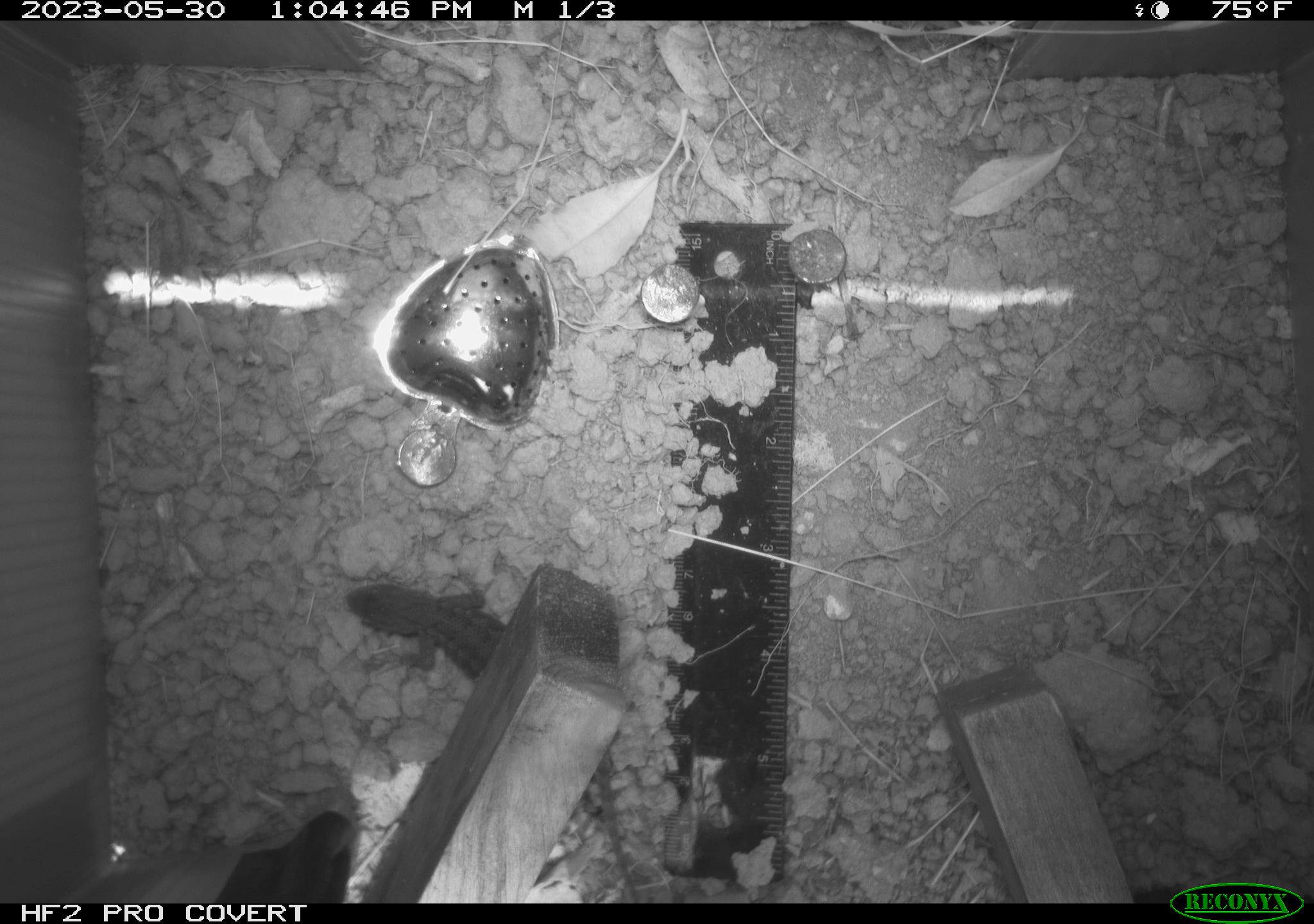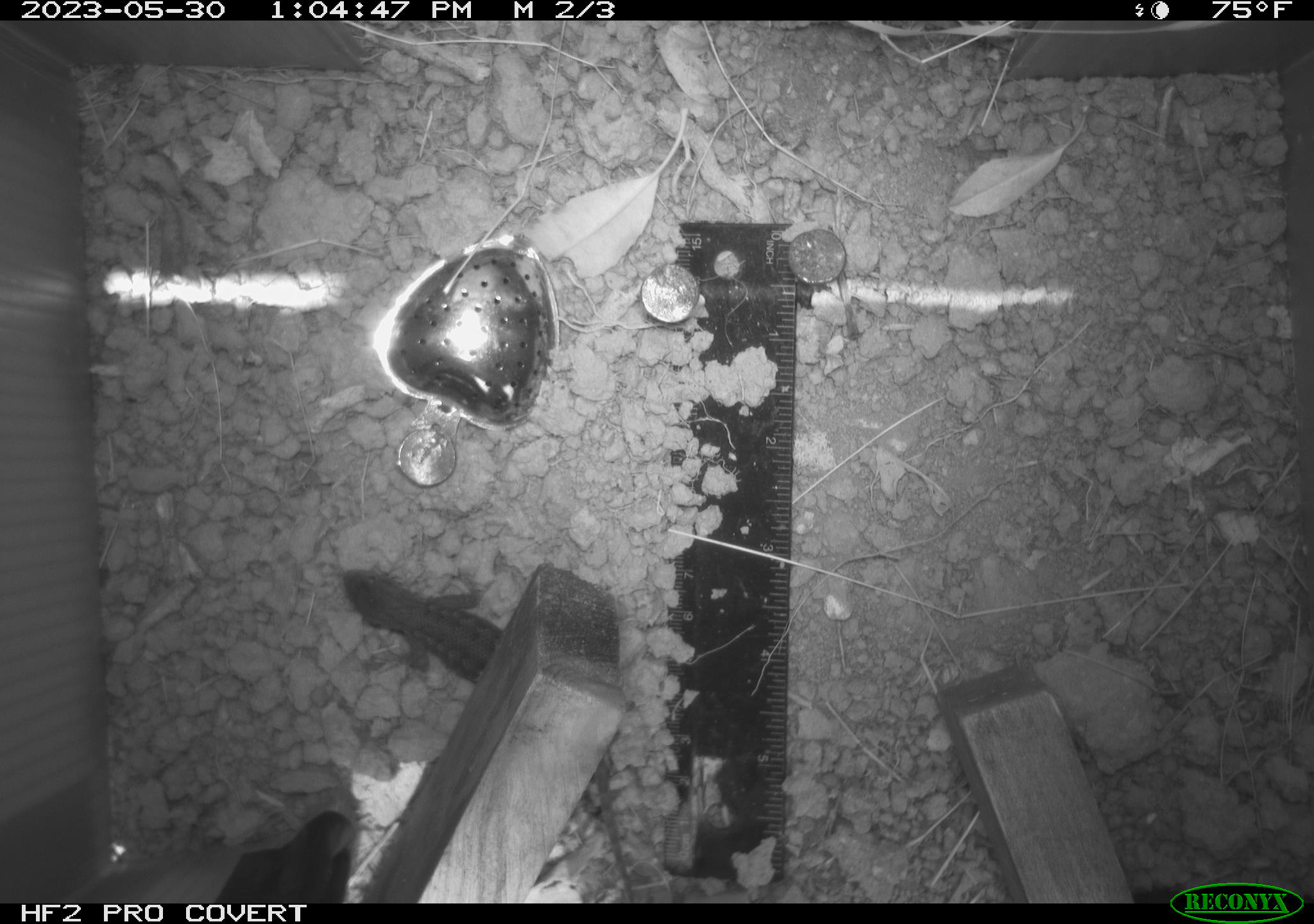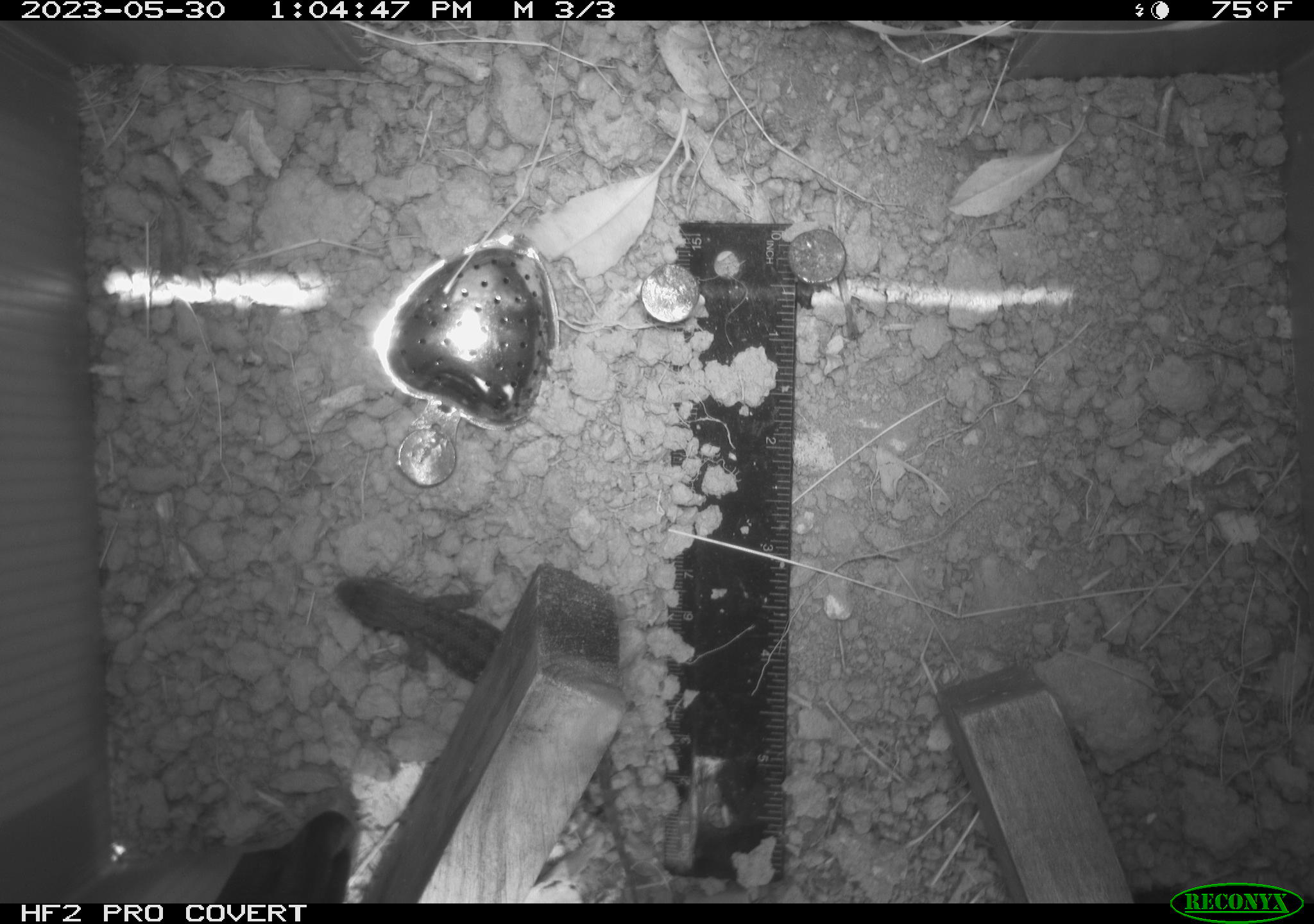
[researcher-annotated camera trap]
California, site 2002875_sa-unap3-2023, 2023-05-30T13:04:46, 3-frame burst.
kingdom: Animalia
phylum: Chordata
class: Reptilia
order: Squamata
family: Phrynosomatidae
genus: Sceloporus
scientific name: Sceloporus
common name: spiny lizards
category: sceloporus species